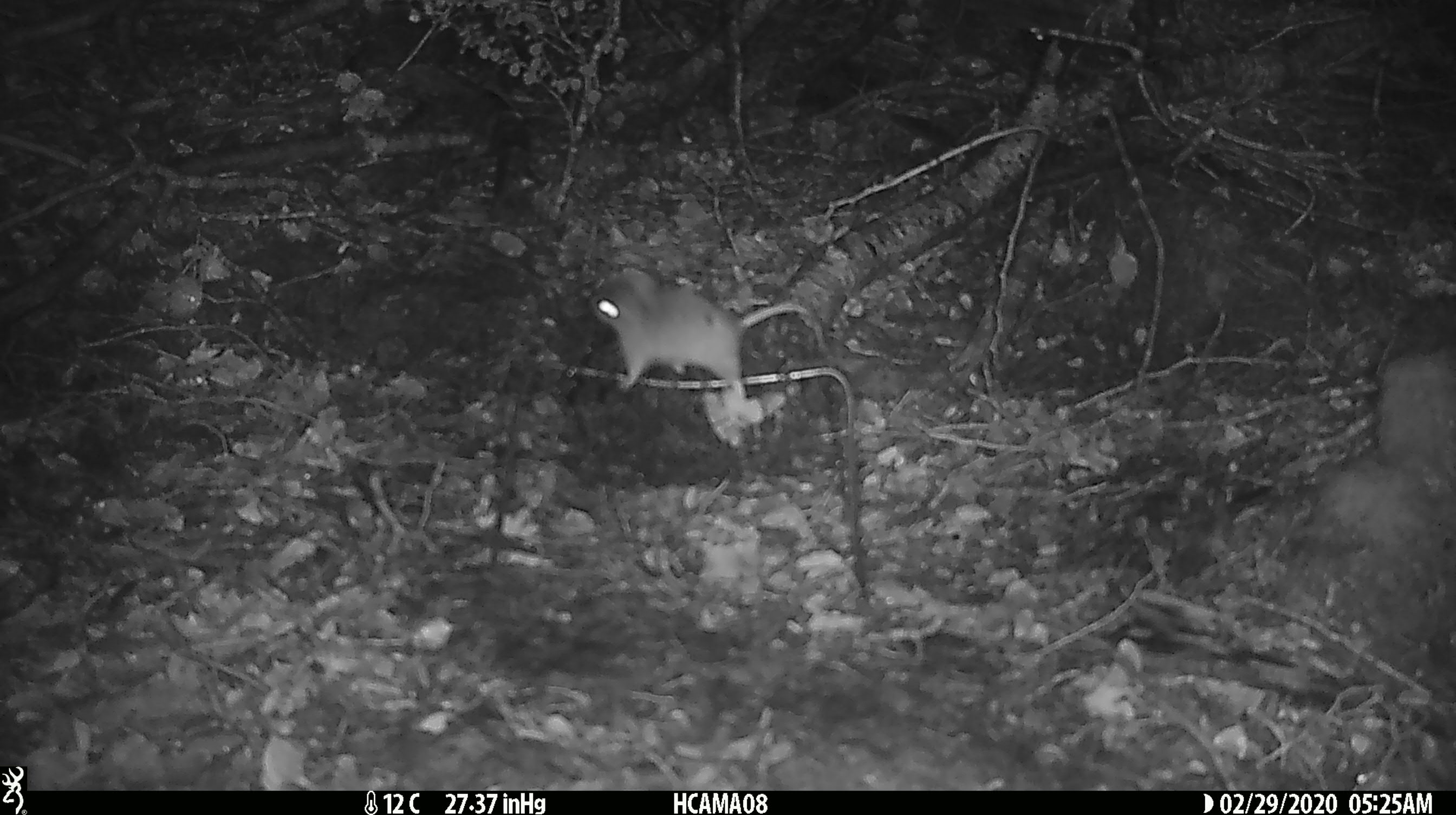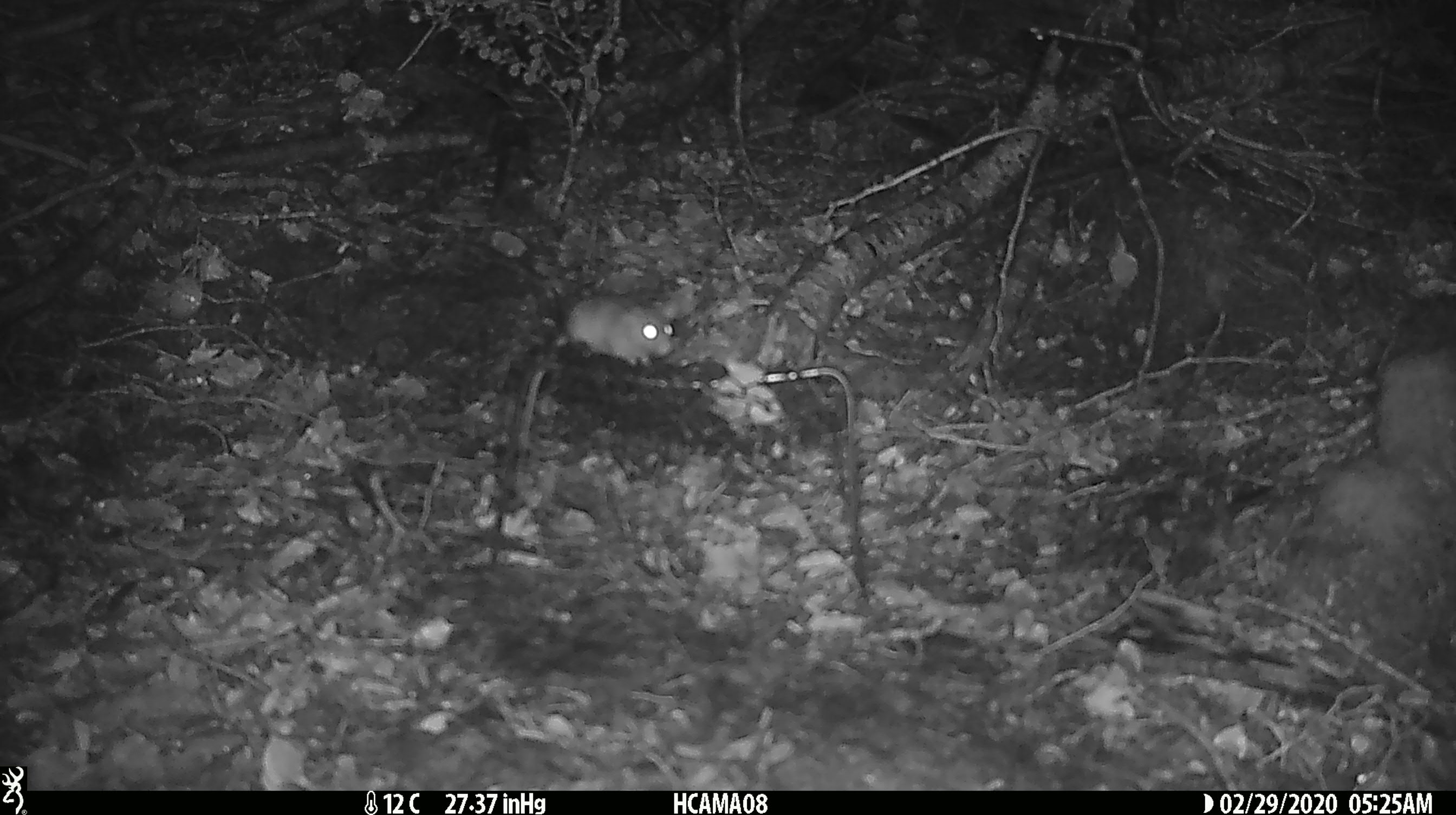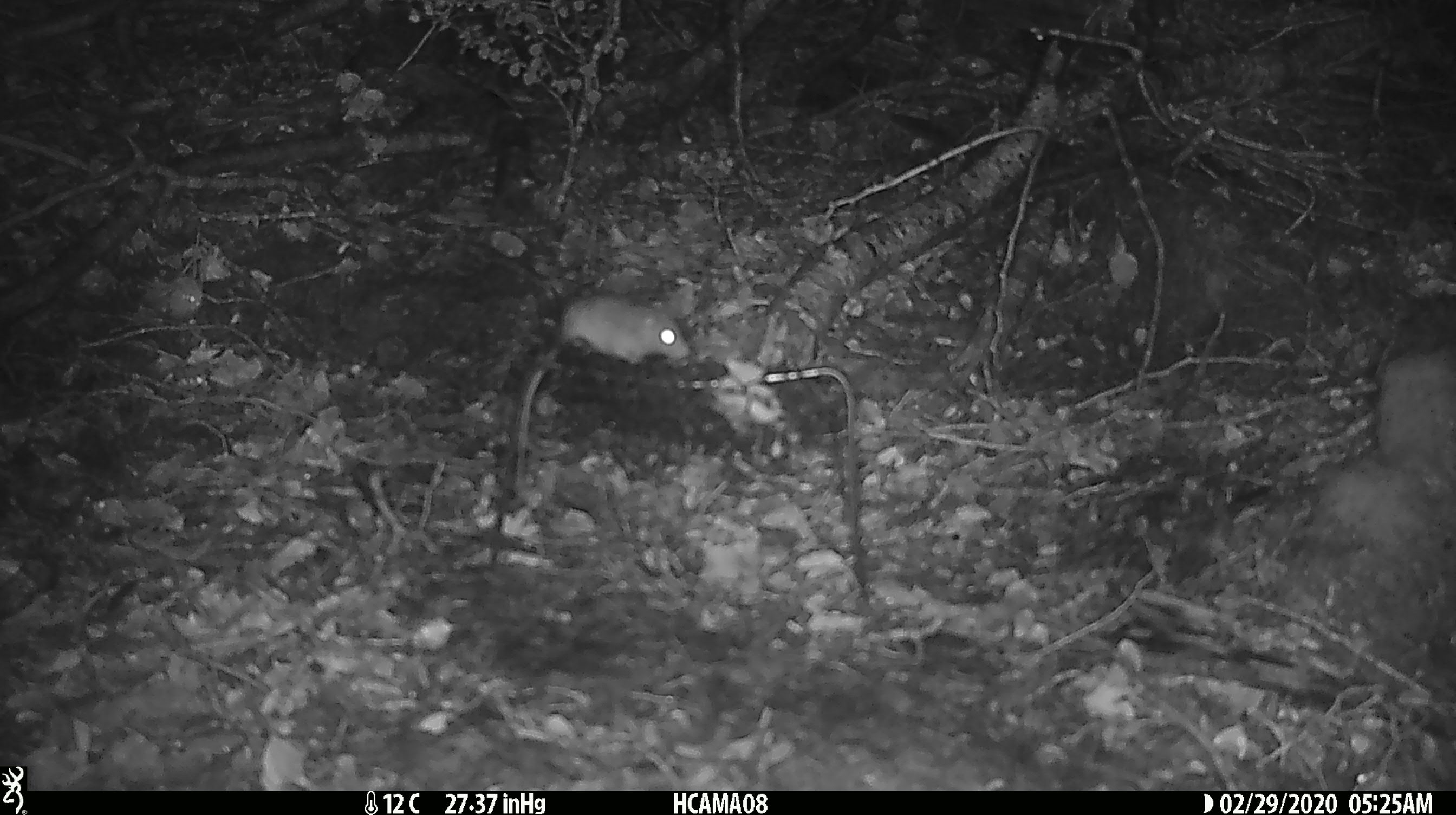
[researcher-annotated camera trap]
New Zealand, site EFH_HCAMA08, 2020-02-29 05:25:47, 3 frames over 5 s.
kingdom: Animalia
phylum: Chordata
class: Mammalia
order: Rodentia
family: Muridae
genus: Mus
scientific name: Mus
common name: mouse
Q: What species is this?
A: Mouse (Mus).